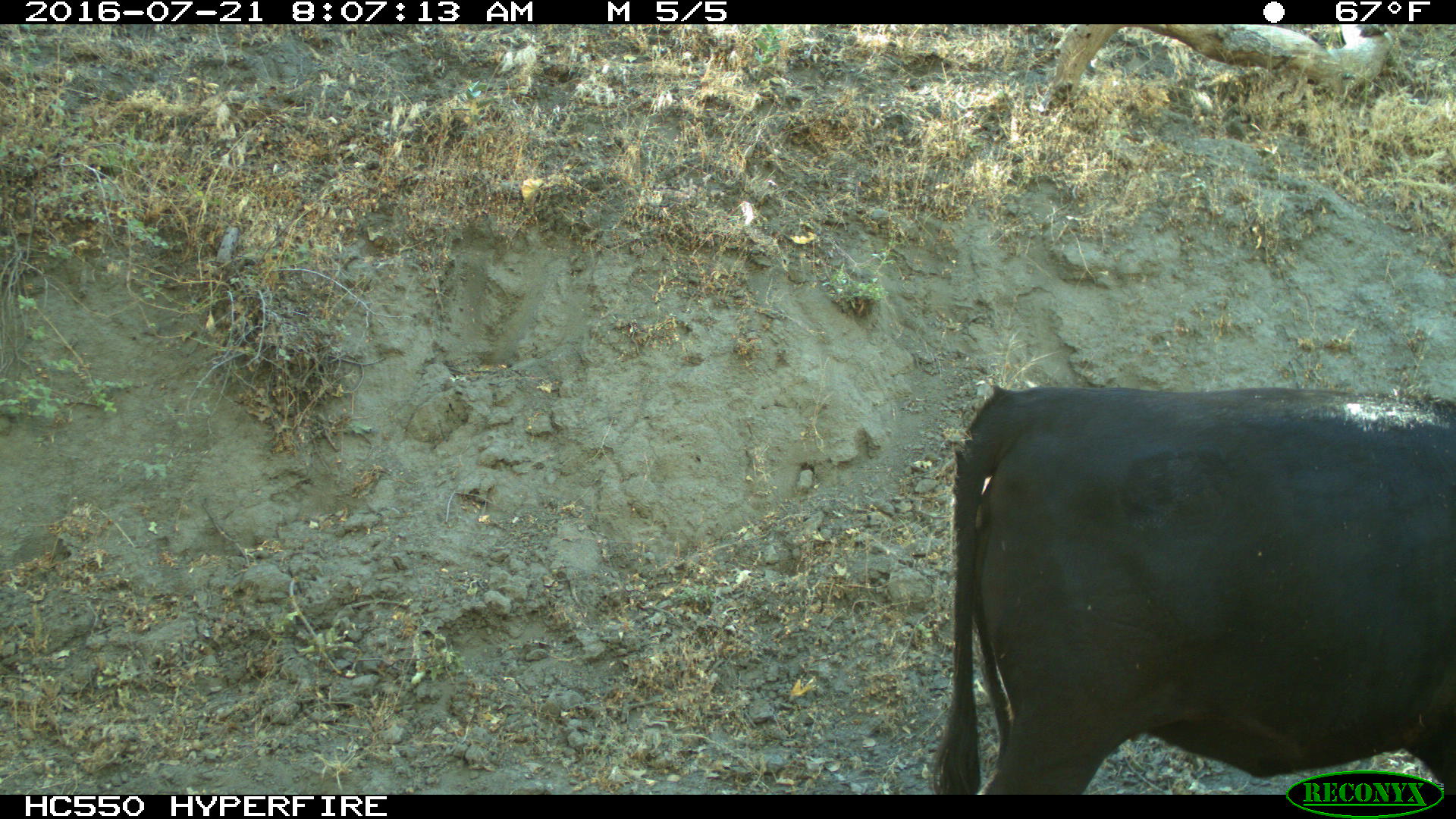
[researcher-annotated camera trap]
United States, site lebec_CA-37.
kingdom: Animalia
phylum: Chordata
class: Mammalia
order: Artiodactyla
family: Bovidae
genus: Bos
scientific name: Bos taurus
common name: domestic cow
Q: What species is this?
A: Bos taurus (domestic cow).